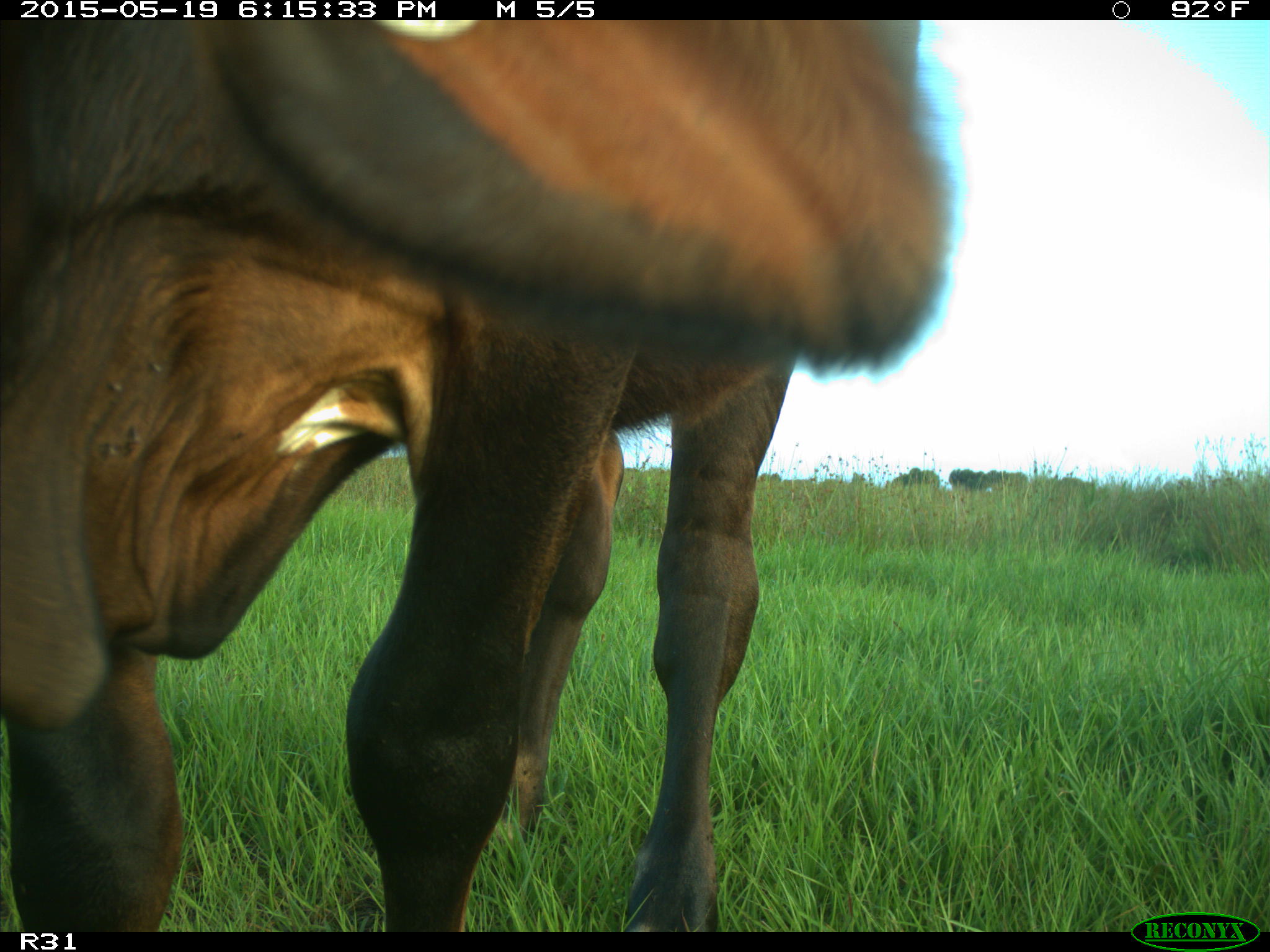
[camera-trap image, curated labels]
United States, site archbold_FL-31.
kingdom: Animalia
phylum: Chordata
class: Mammalia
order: Artiodactyla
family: Bovidae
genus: Bos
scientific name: Bos taurus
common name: domestic cow